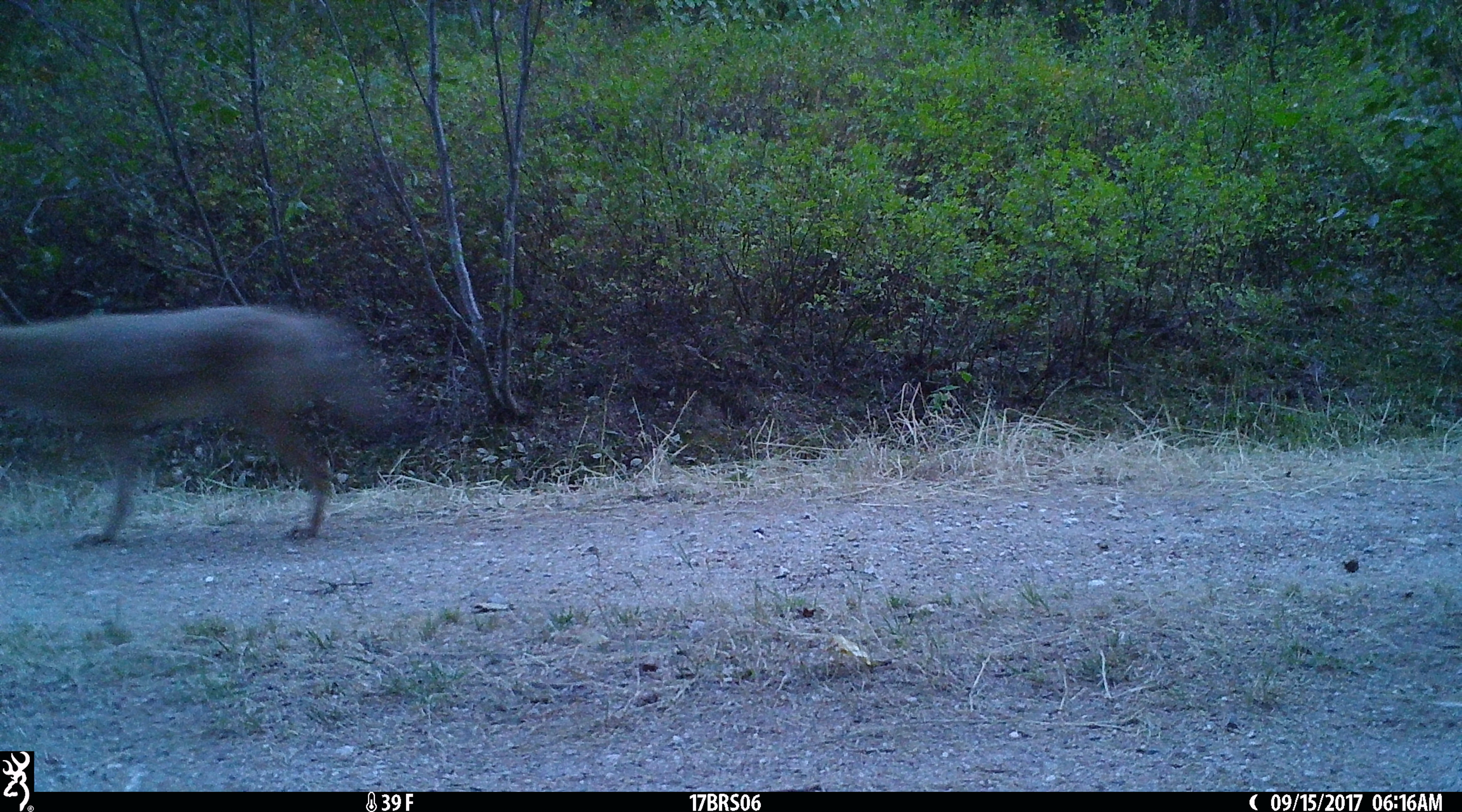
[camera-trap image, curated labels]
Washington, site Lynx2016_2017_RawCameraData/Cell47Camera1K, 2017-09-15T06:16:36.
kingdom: Animalia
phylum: Chordata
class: Mammalia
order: Carnivora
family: Canidae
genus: Canis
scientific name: Canis latrans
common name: coyote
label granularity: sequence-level